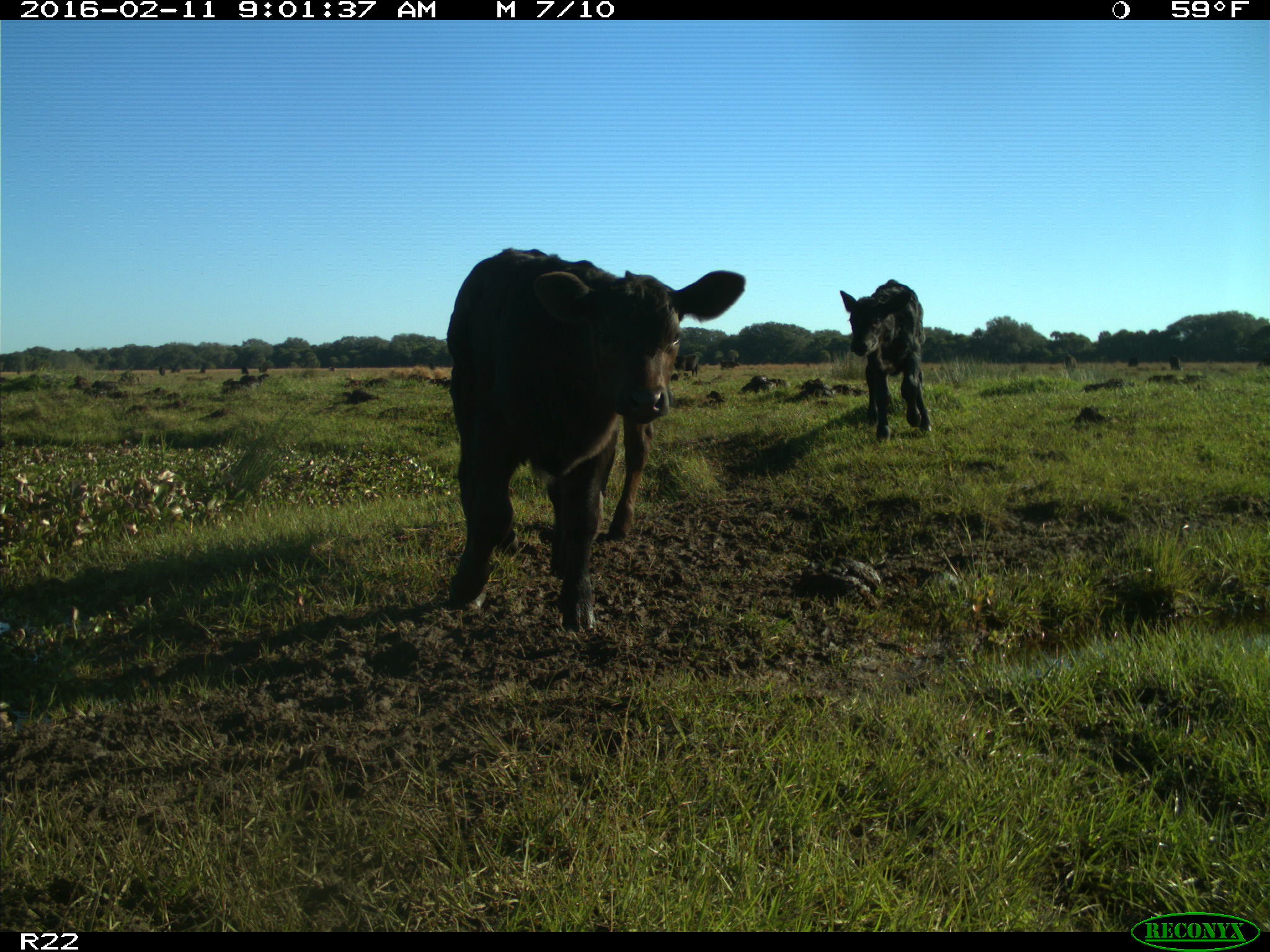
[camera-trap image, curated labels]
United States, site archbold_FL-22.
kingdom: Animalia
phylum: Chordata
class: Mammalia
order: Artiodactyla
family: Bovidae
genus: Bos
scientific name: Bos taurus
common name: domestic cow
Bos taurus (domestic cow).